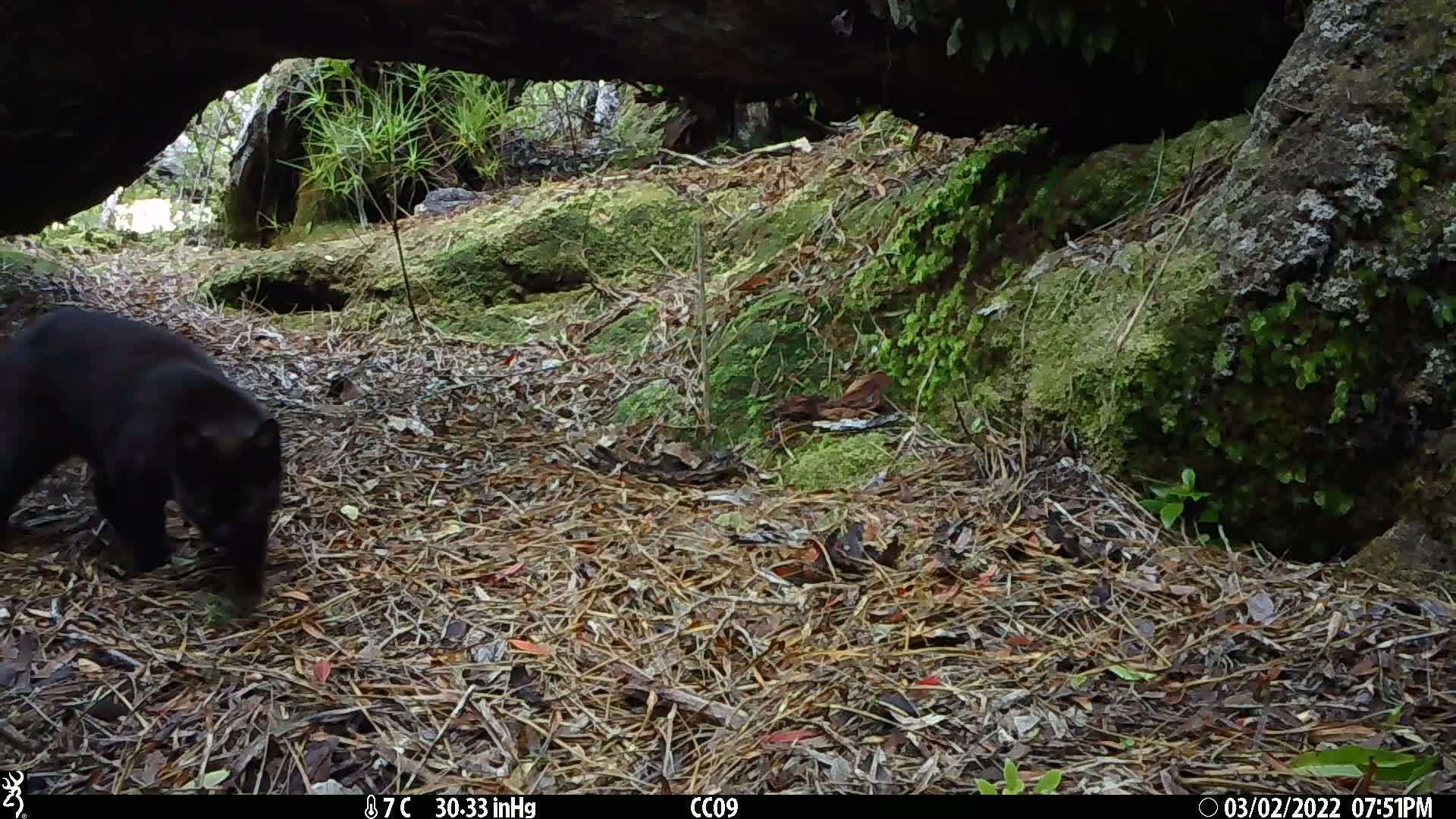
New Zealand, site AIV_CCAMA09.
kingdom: Animalia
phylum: Chordata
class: Mammalia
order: Carnivora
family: Felidae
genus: Felis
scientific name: Felis catus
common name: domestic cat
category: cat